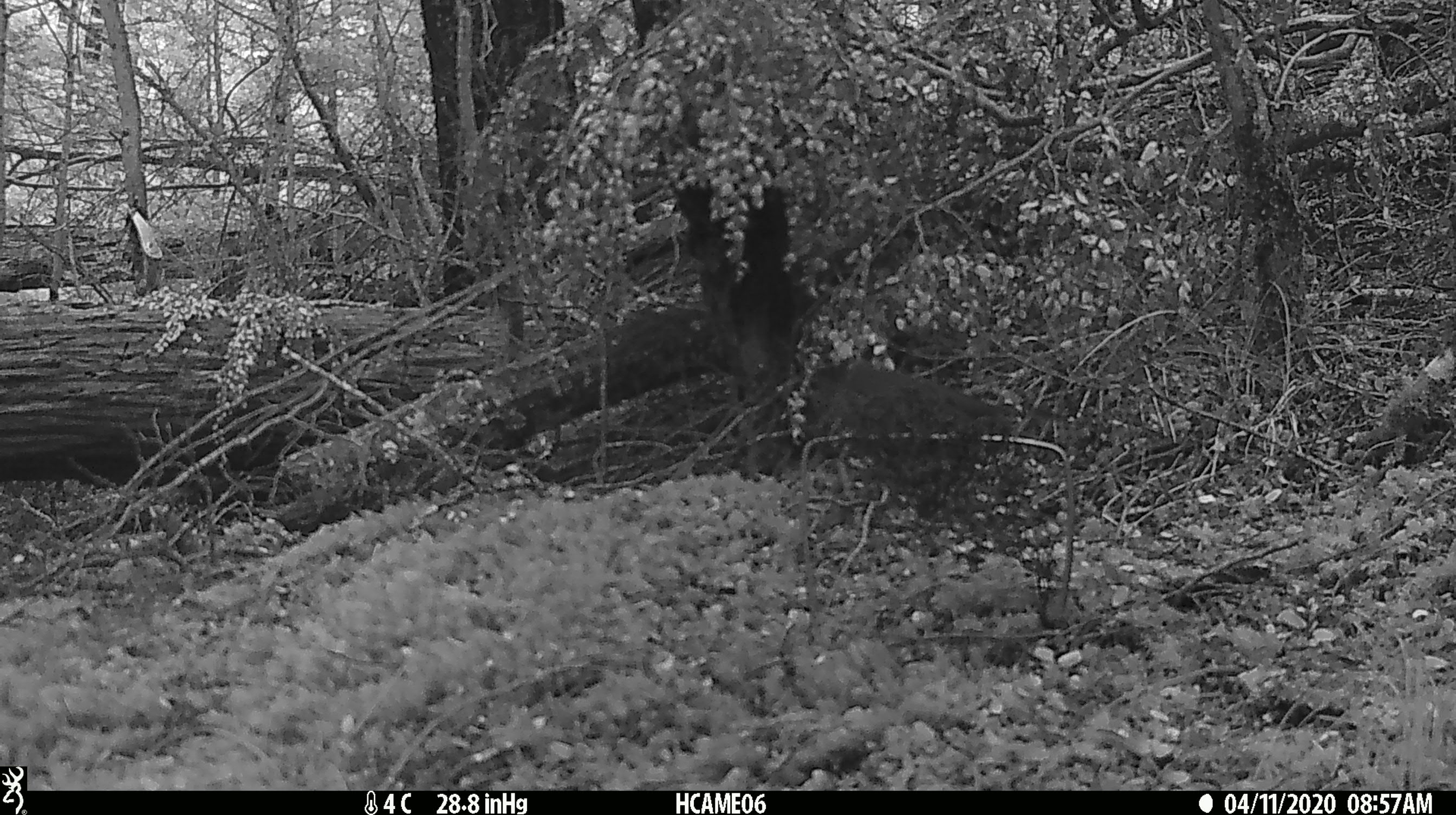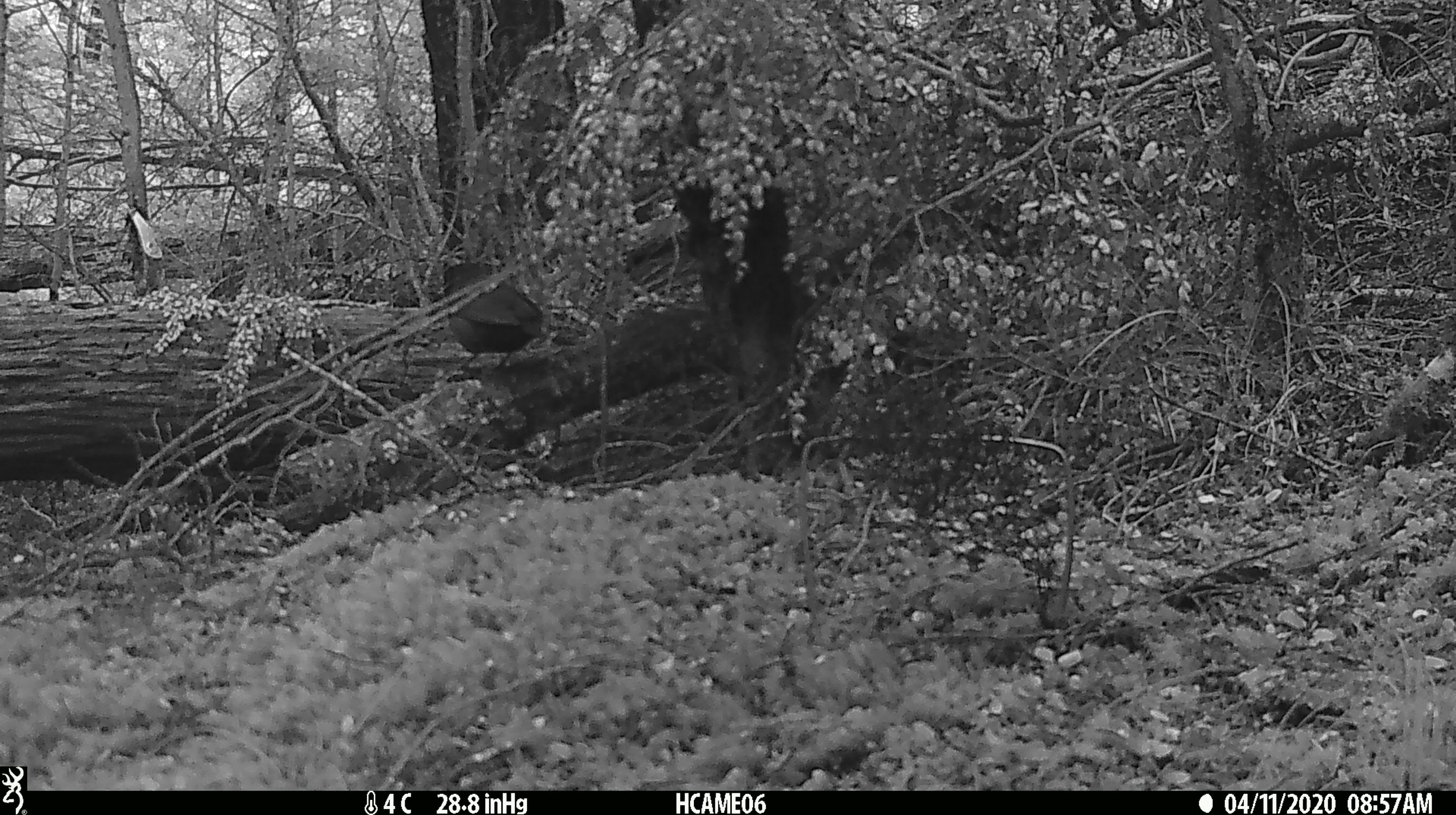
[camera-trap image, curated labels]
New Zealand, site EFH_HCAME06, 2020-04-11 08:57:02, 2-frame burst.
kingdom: Animalia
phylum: Chordata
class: Aves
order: Passeriformes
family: Turdidae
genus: Turdus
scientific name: Turdus merula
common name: eurasian blackbird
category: blackbird